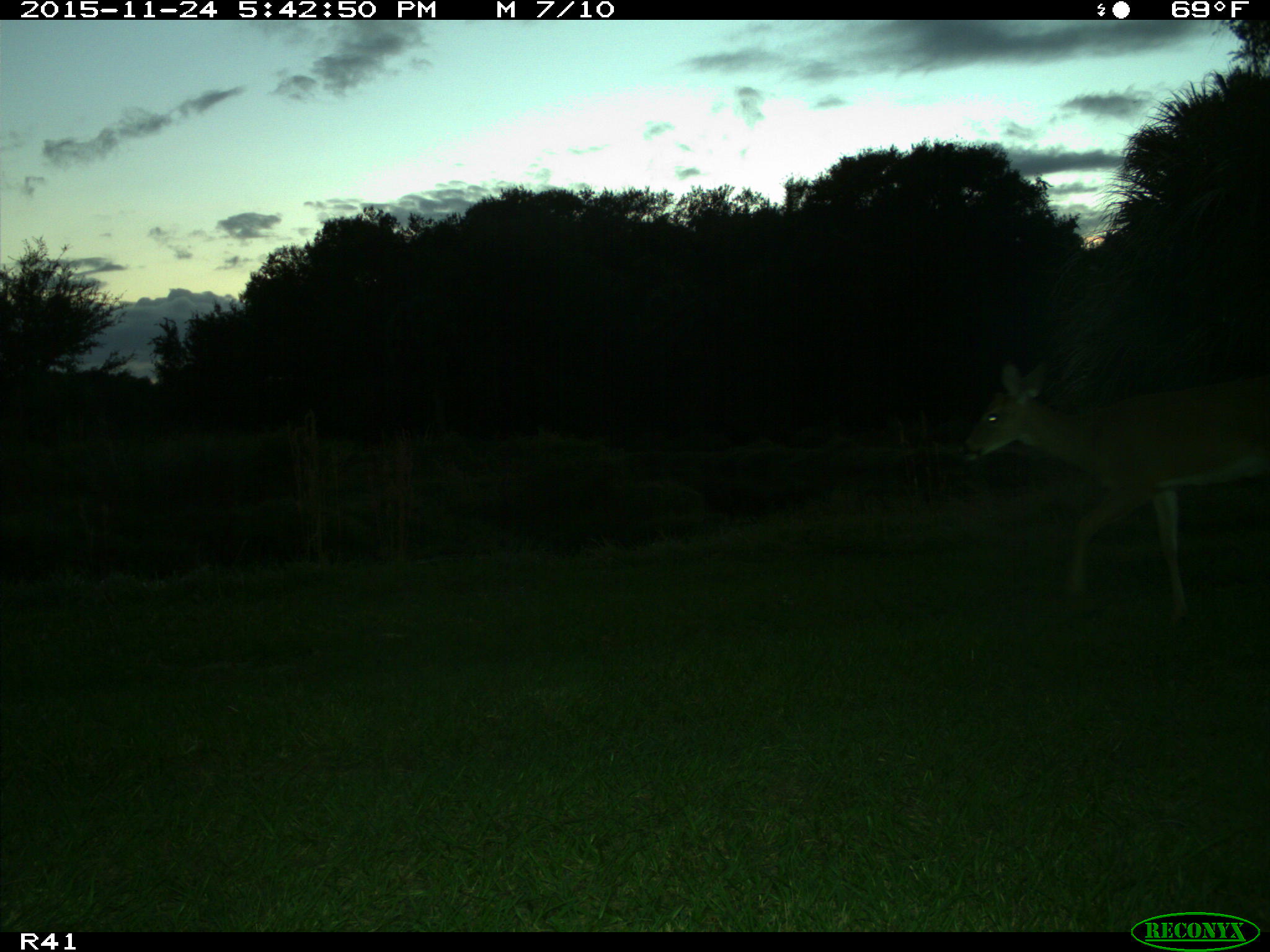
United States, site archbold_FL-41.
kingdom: Animalia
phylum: Chordata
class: Mammalia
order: Artiodactyla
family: Cervidae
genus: Odocoileus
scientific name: Odocoileus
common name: deer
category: unidentified deer